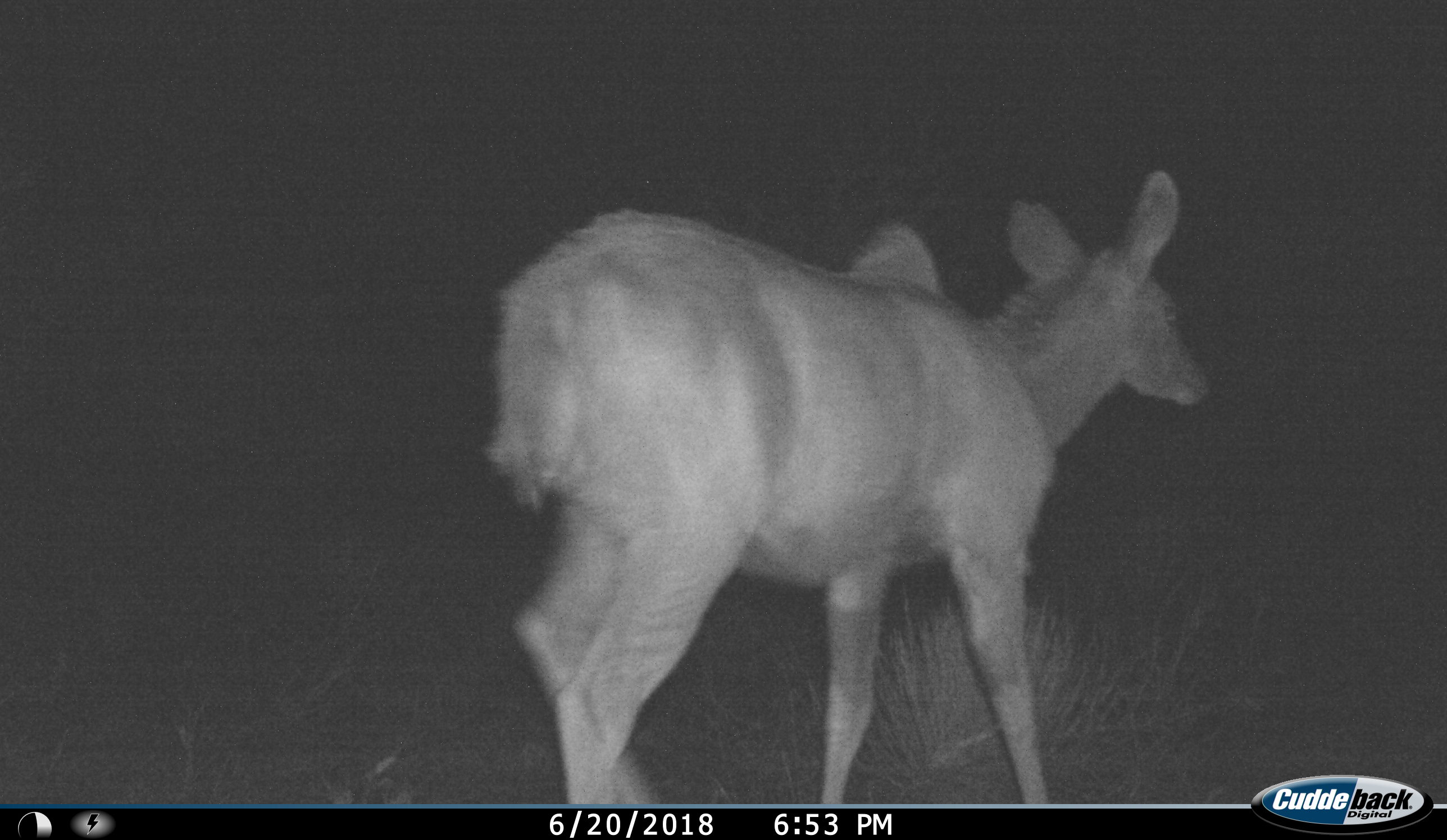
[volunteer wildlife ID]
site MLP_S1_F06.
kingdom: Animalia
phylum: Chordata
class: Mammalia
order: Artiodactyla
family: Bovidae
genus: Tragelaphus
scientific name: Tragelaphus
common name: kudu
Kudu (Tragelaphus), count 1. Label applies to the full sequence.